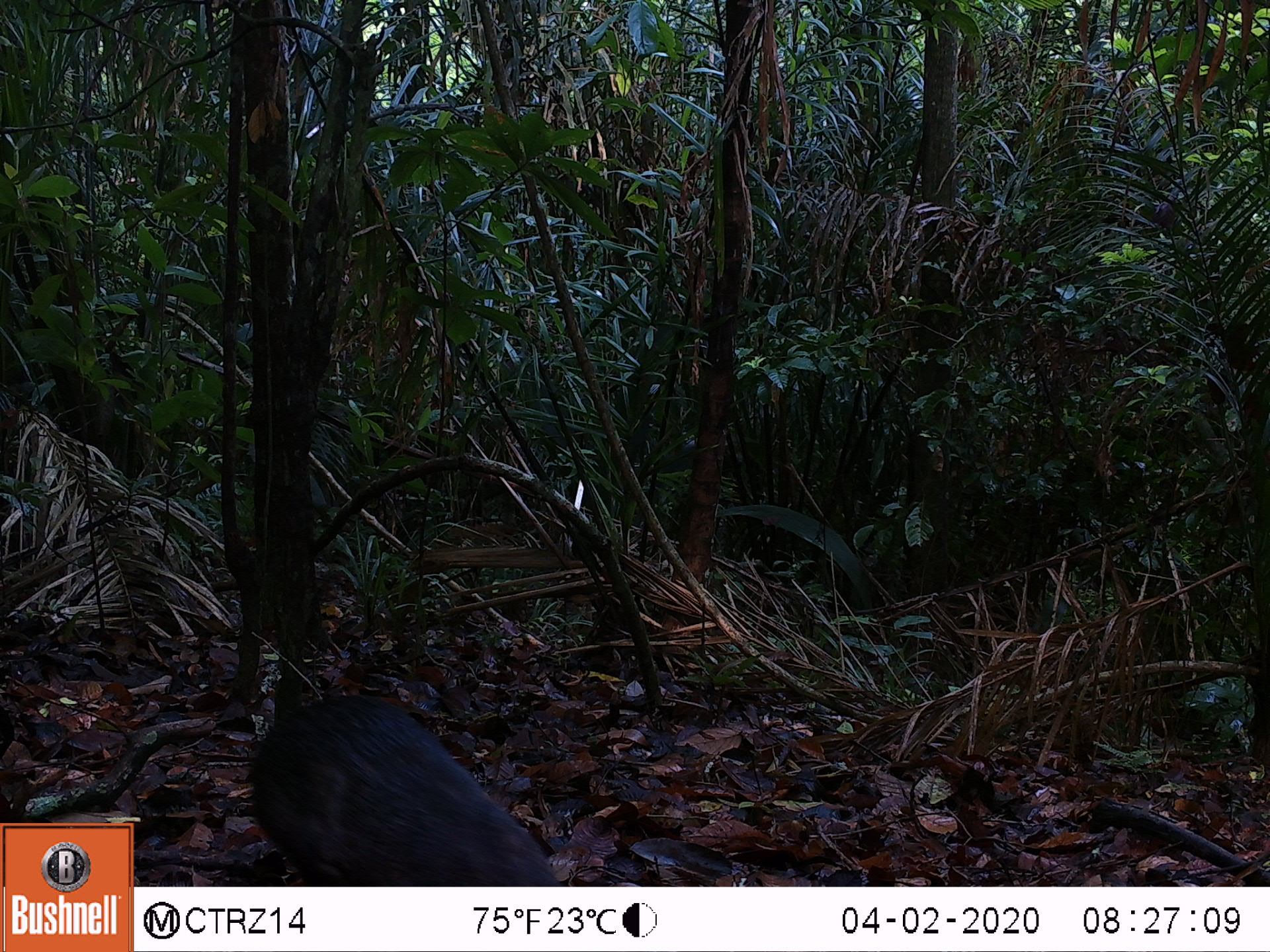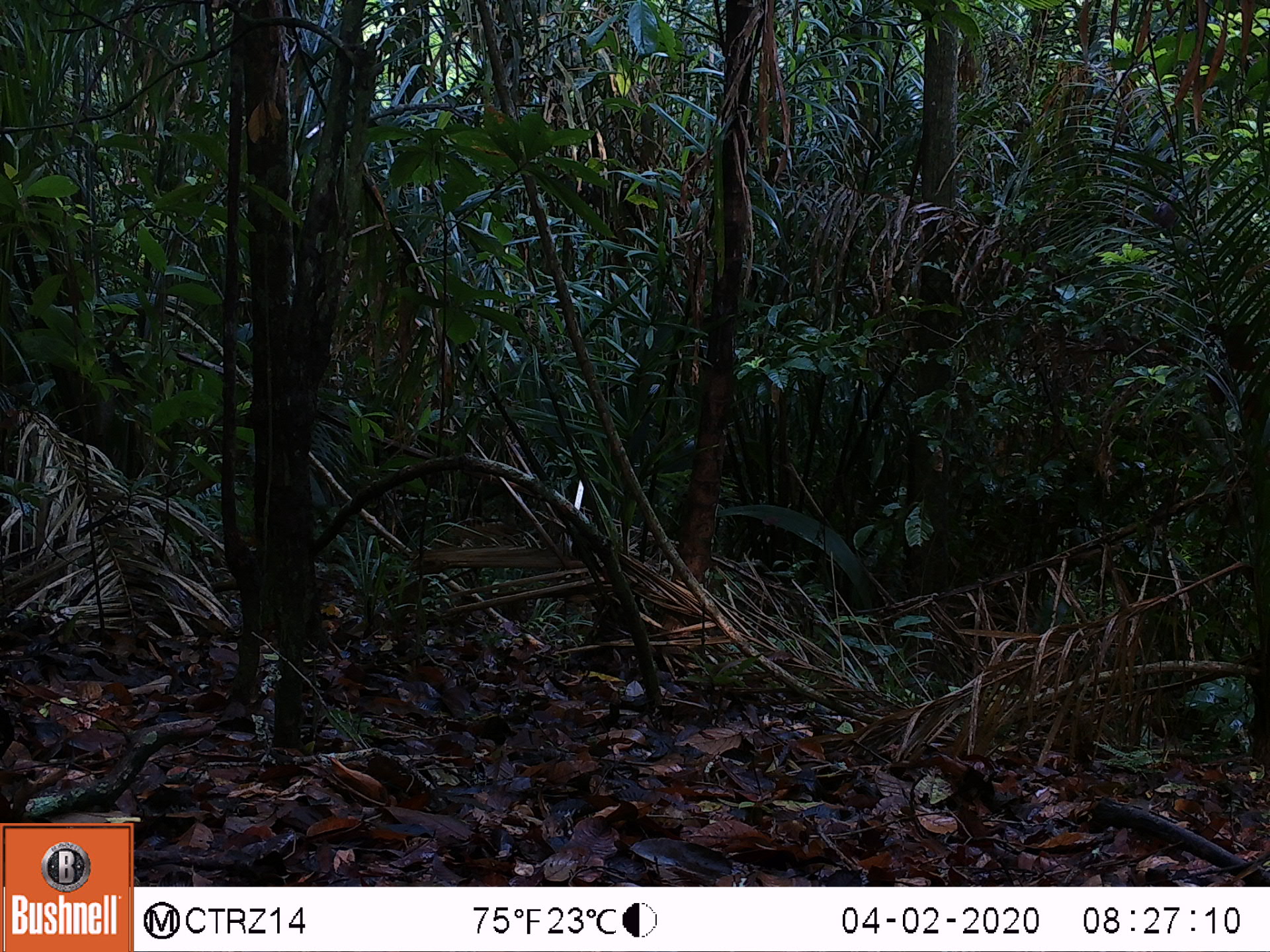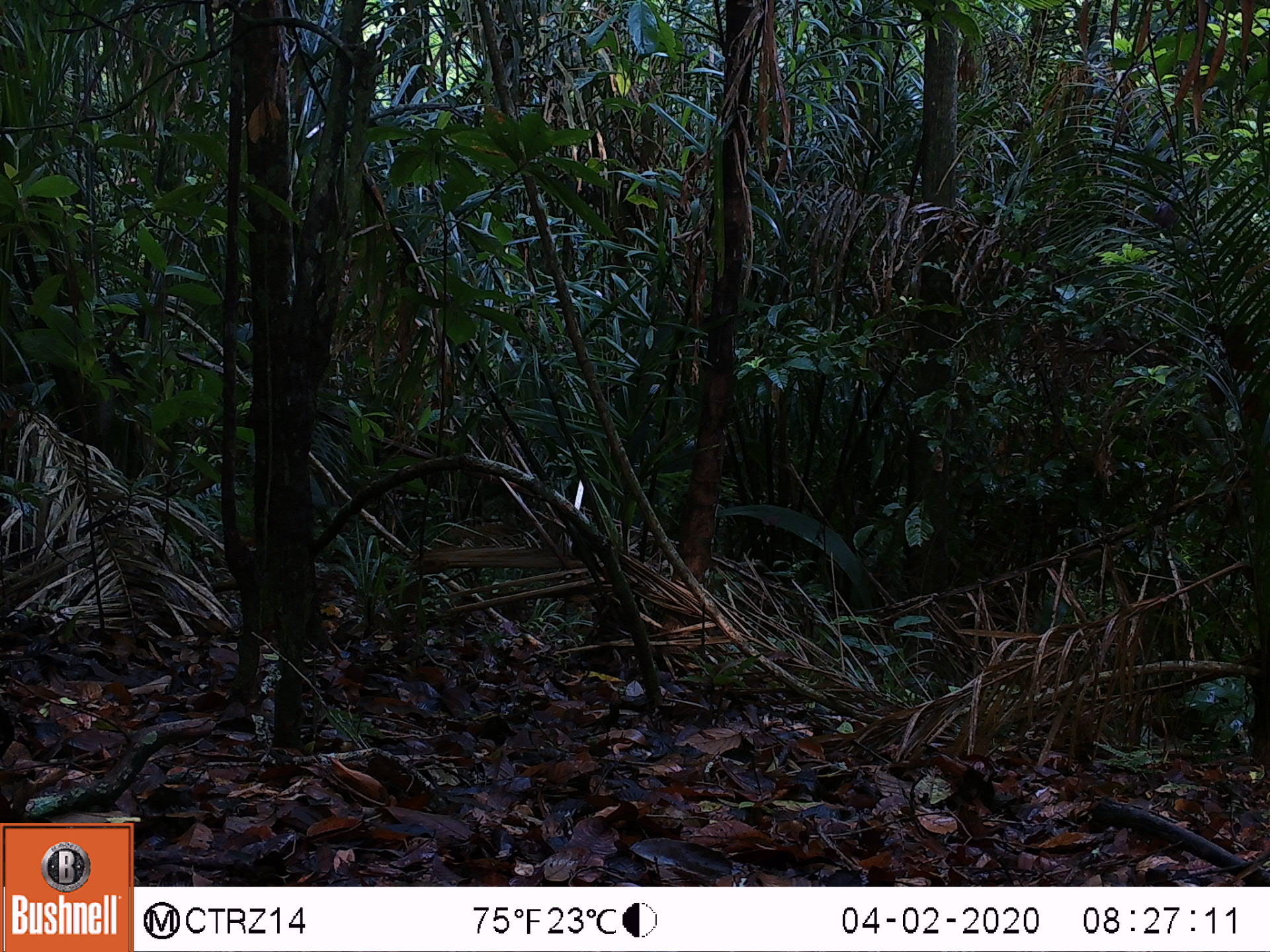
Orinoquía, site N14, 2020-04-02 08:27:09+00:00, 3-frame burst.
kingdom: Animalia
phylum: Chordata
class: Mammalia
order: Rodentia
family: Dasyproctidae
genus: Dasyprocta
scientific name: Dasyprocta fuliginosa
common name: black agouti